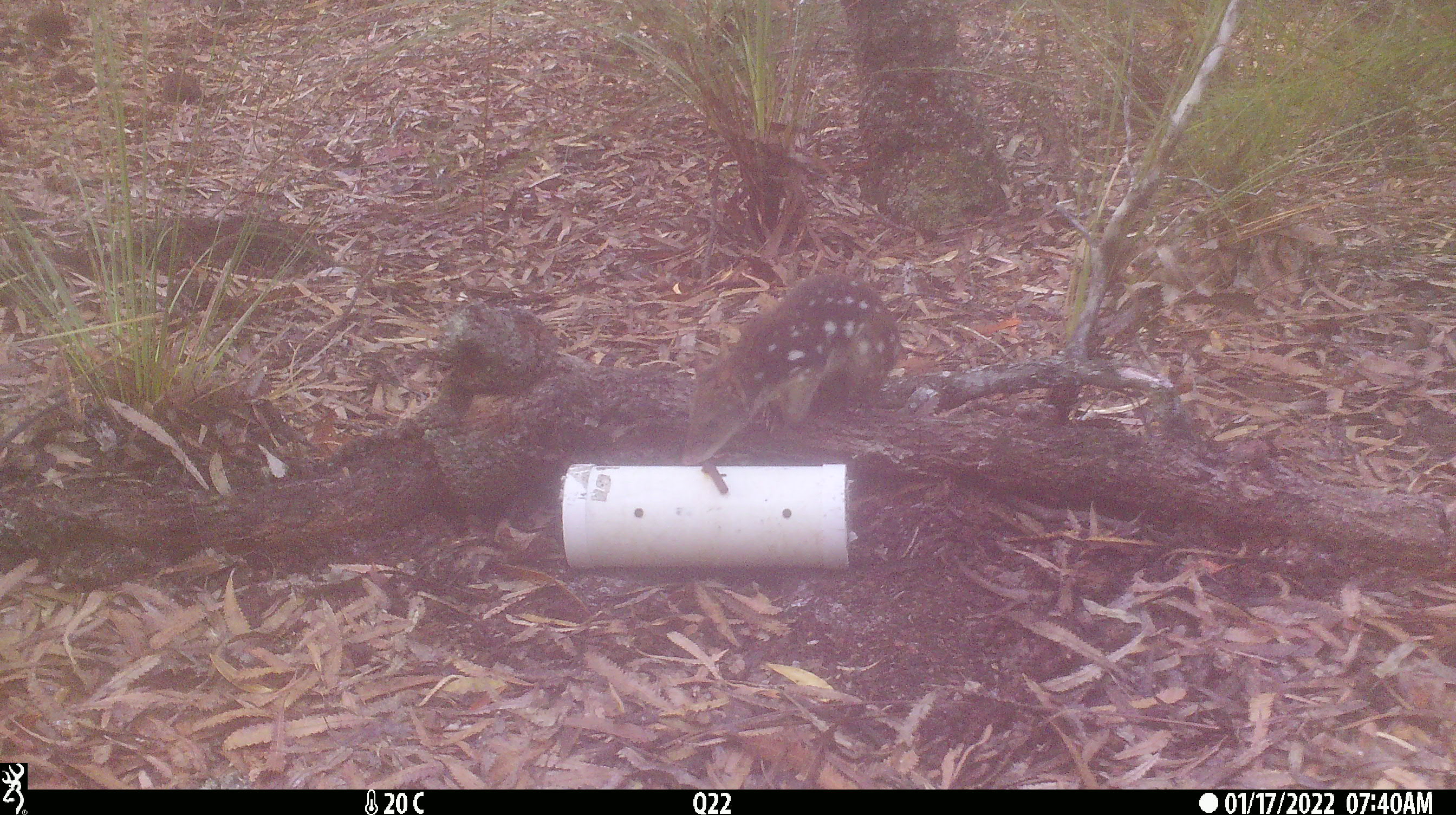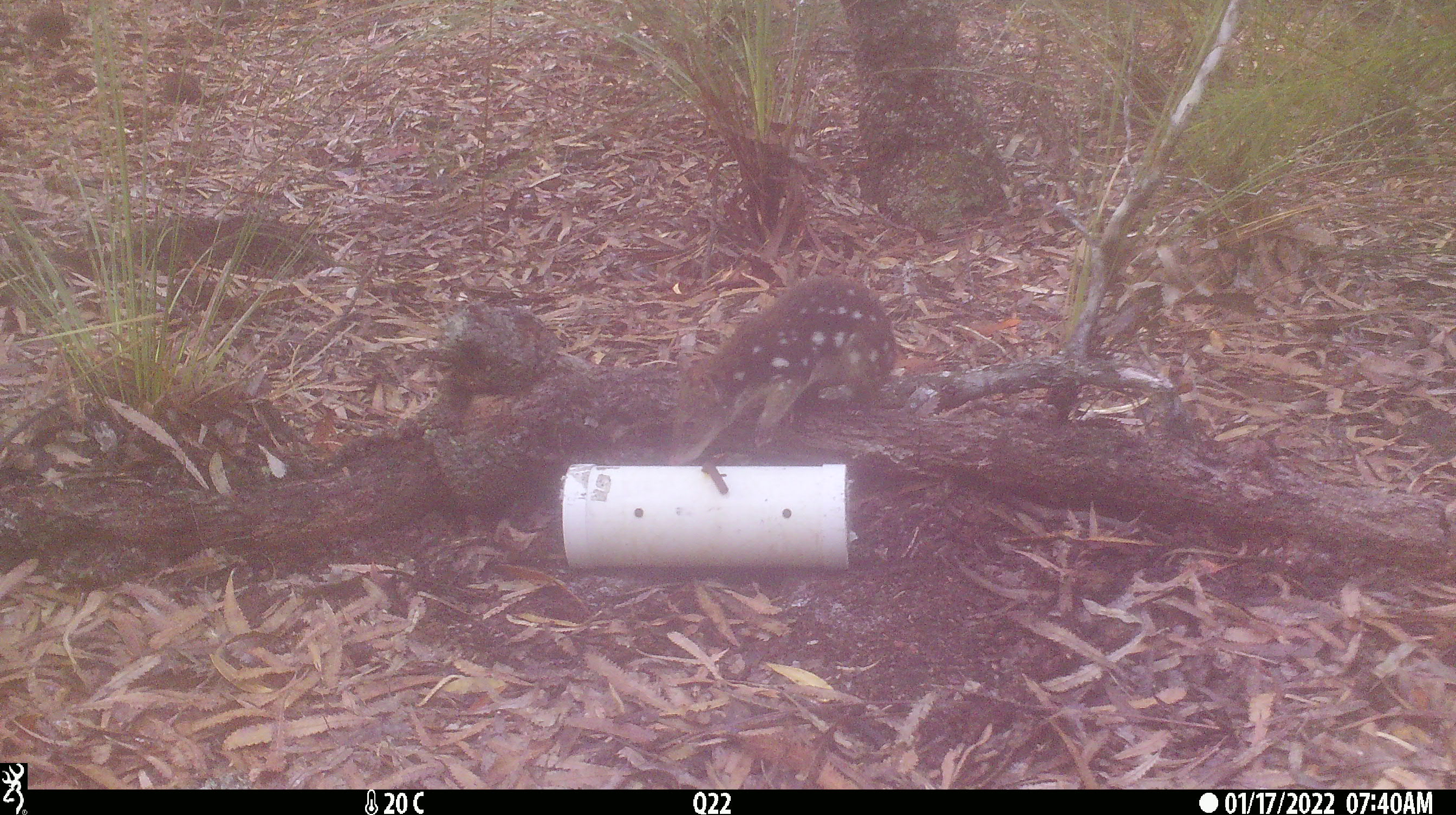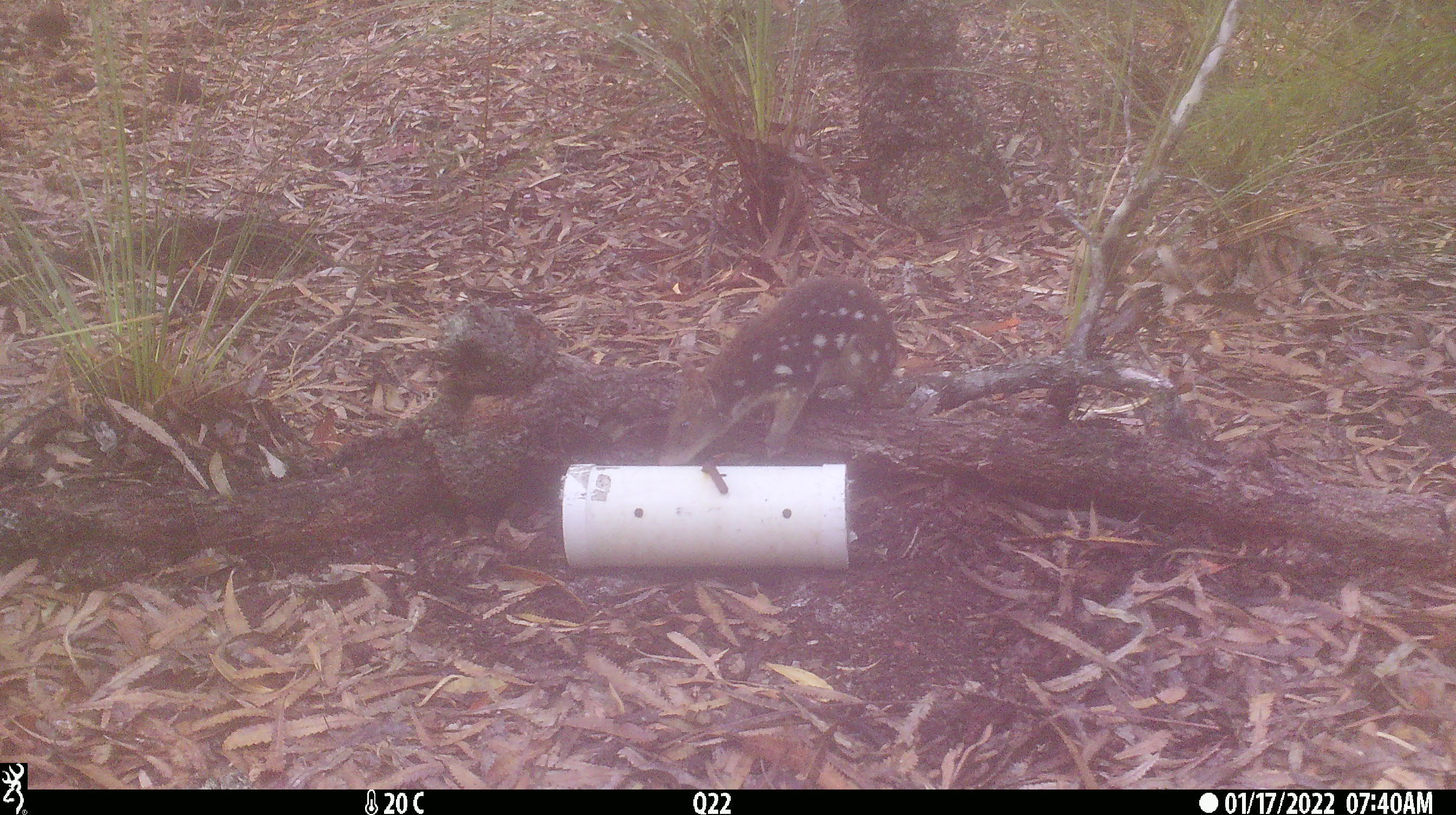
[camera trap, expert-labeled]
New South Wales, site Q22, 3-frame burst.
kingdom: Animalia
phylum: Chordata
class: Mammalia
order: Dasyuromorphia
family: Dasyuridae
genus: Dasyurus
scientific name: Dasyurus maculatus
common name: spotted-tailed quoll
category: quoll